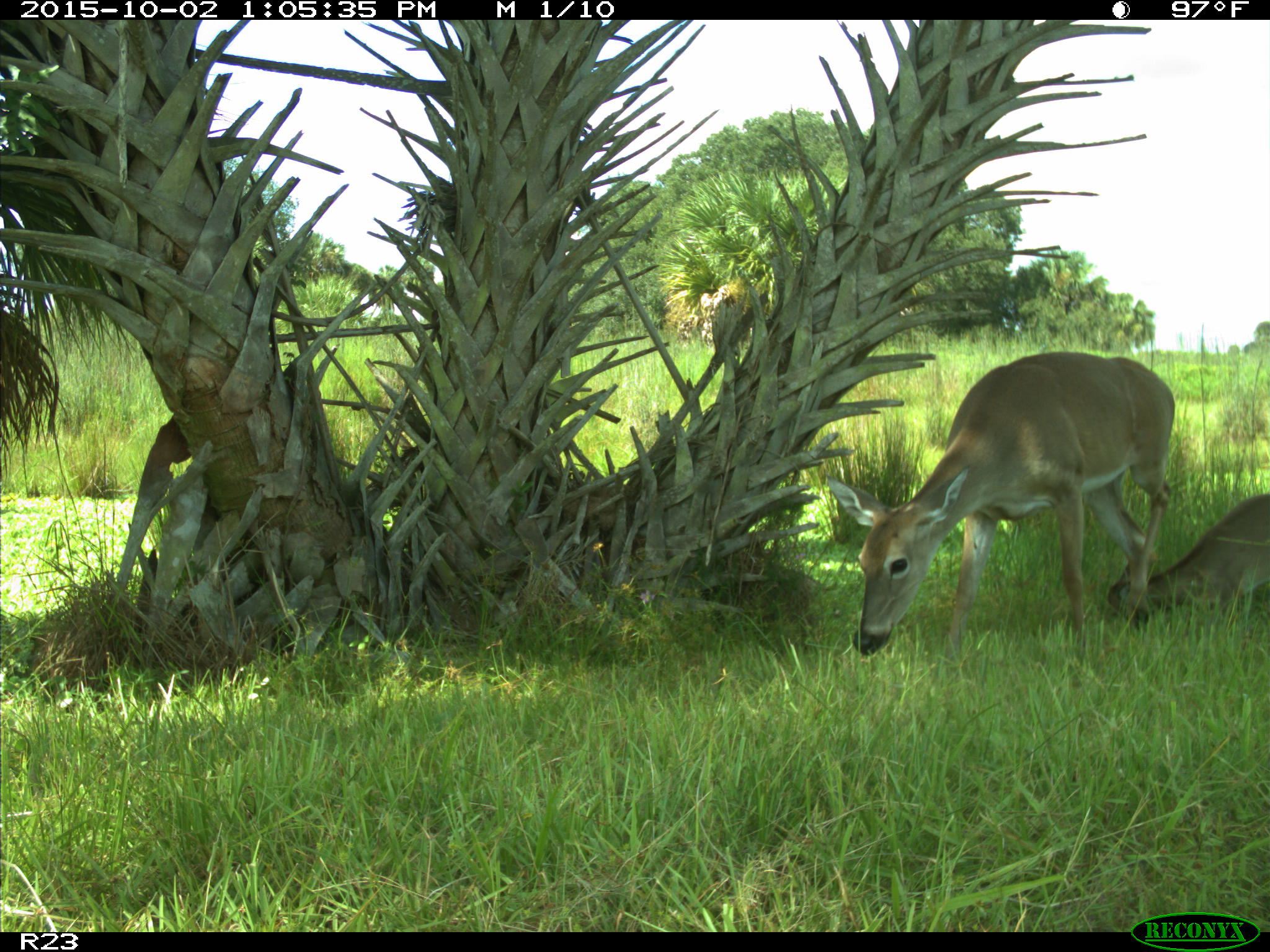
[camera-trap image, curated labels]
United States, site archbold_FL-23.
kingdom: Animalia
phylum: Chordata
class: Mammalia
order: Artiodactyla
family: Cervidae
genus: Odocoileus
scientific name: Odocoileus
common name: deer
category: unidentified deer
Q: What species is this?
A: Unidentified deer (deer) (Odocoileus).